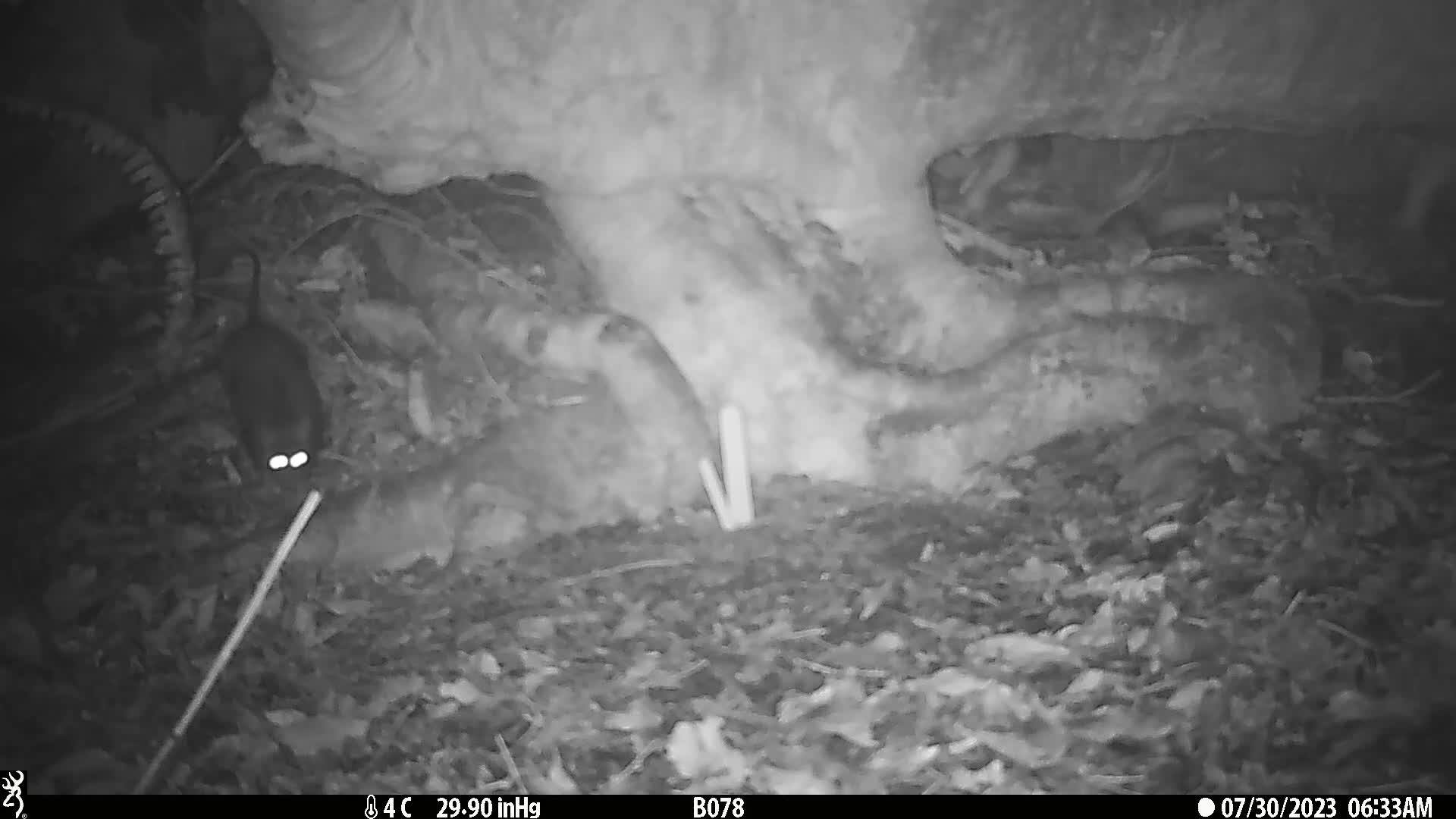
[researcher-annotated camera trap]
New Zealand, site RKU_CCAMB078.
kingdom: Animalia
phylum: Chordata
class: Mammalia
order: Rodentia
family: Muridae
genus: Rattus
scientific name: Rattus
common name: rat